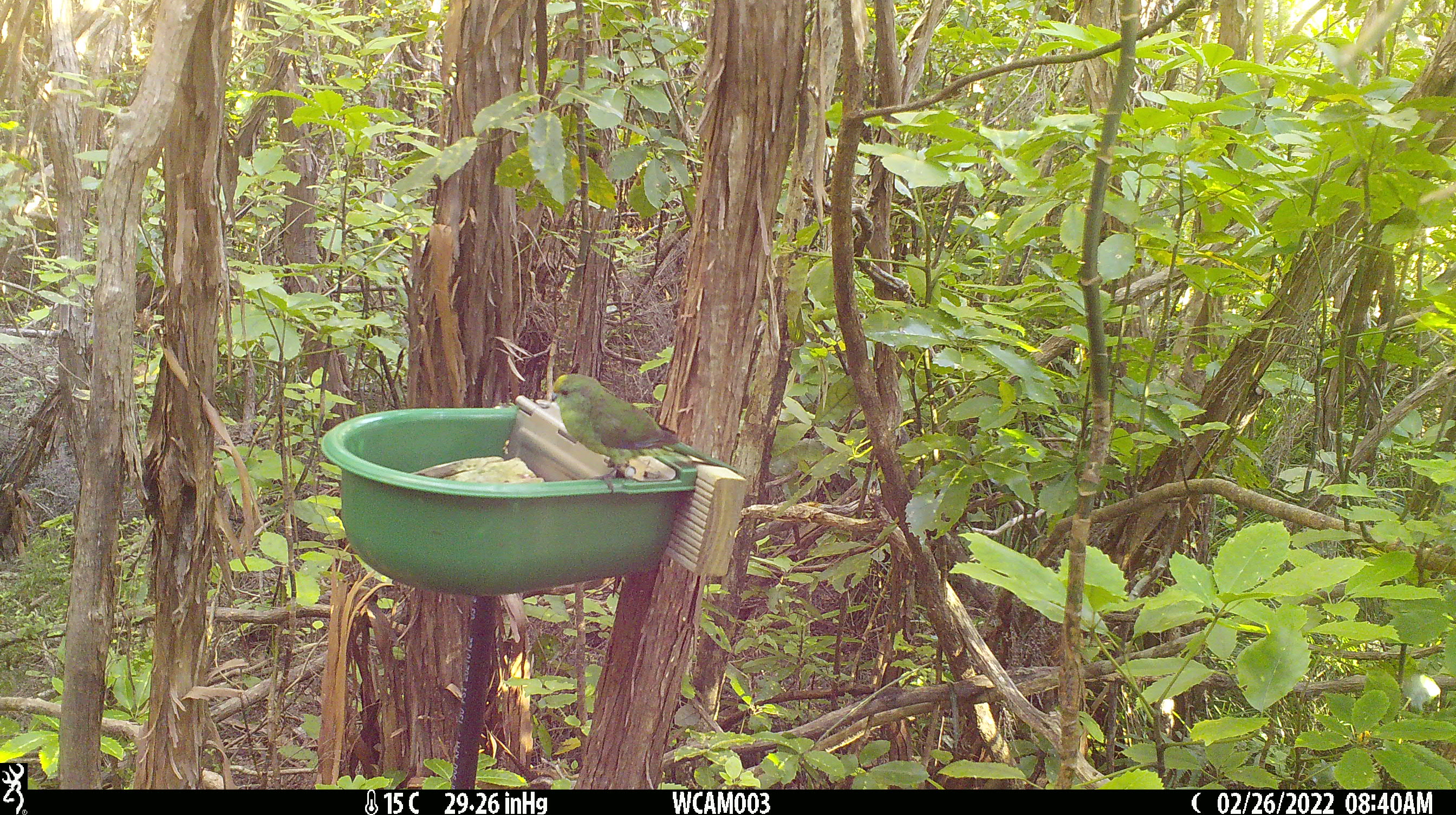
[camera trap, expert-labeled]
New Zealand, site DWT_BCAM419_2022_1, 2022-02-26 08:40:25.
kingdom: Animalia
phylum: Chordata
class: Aves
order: Psittaciformes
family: Psittaculidae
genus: Cyanoramphus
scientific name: Cyanoramphus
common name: parakeet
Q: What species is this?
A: Parakeet (Cyanoramphus).